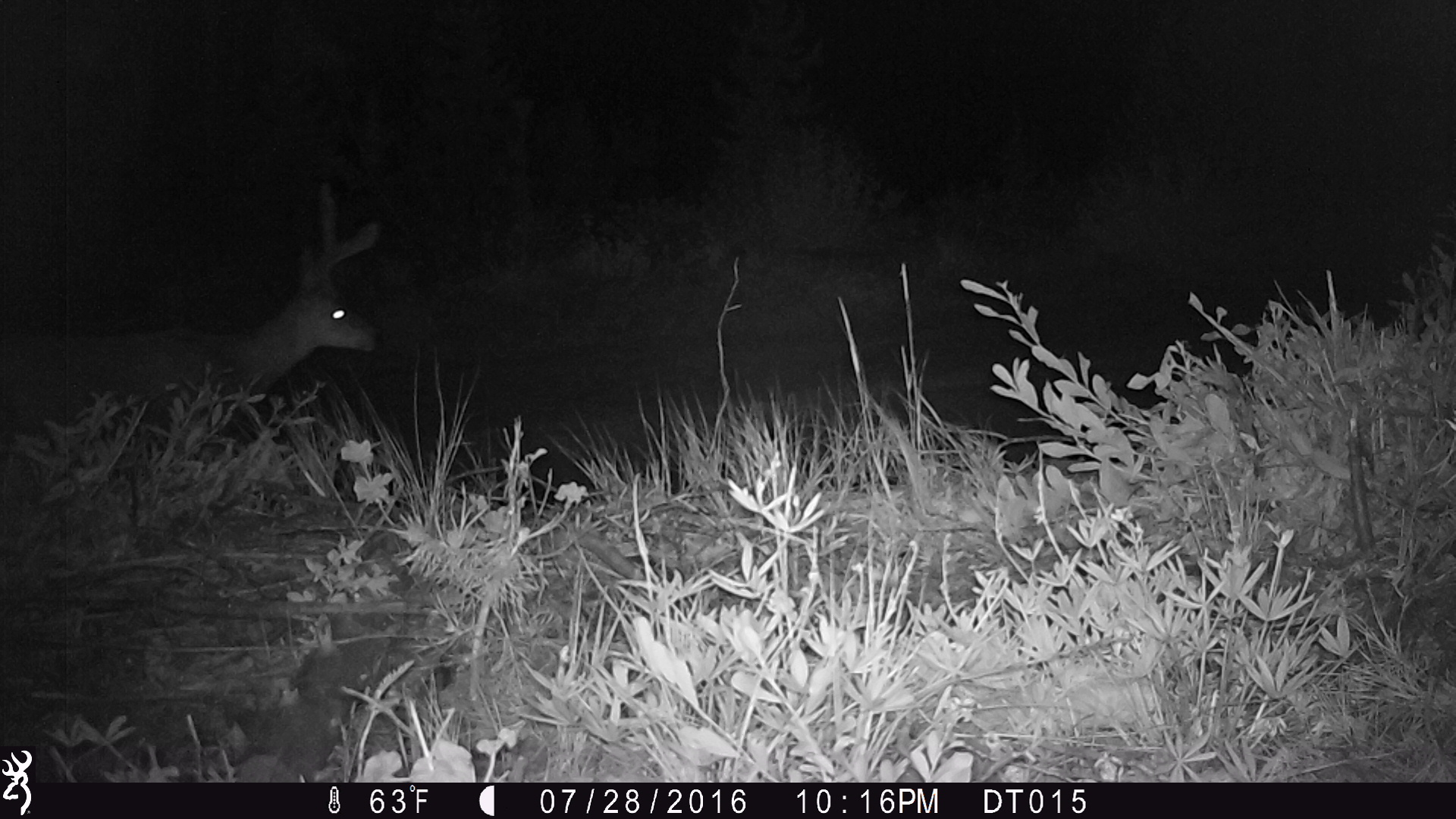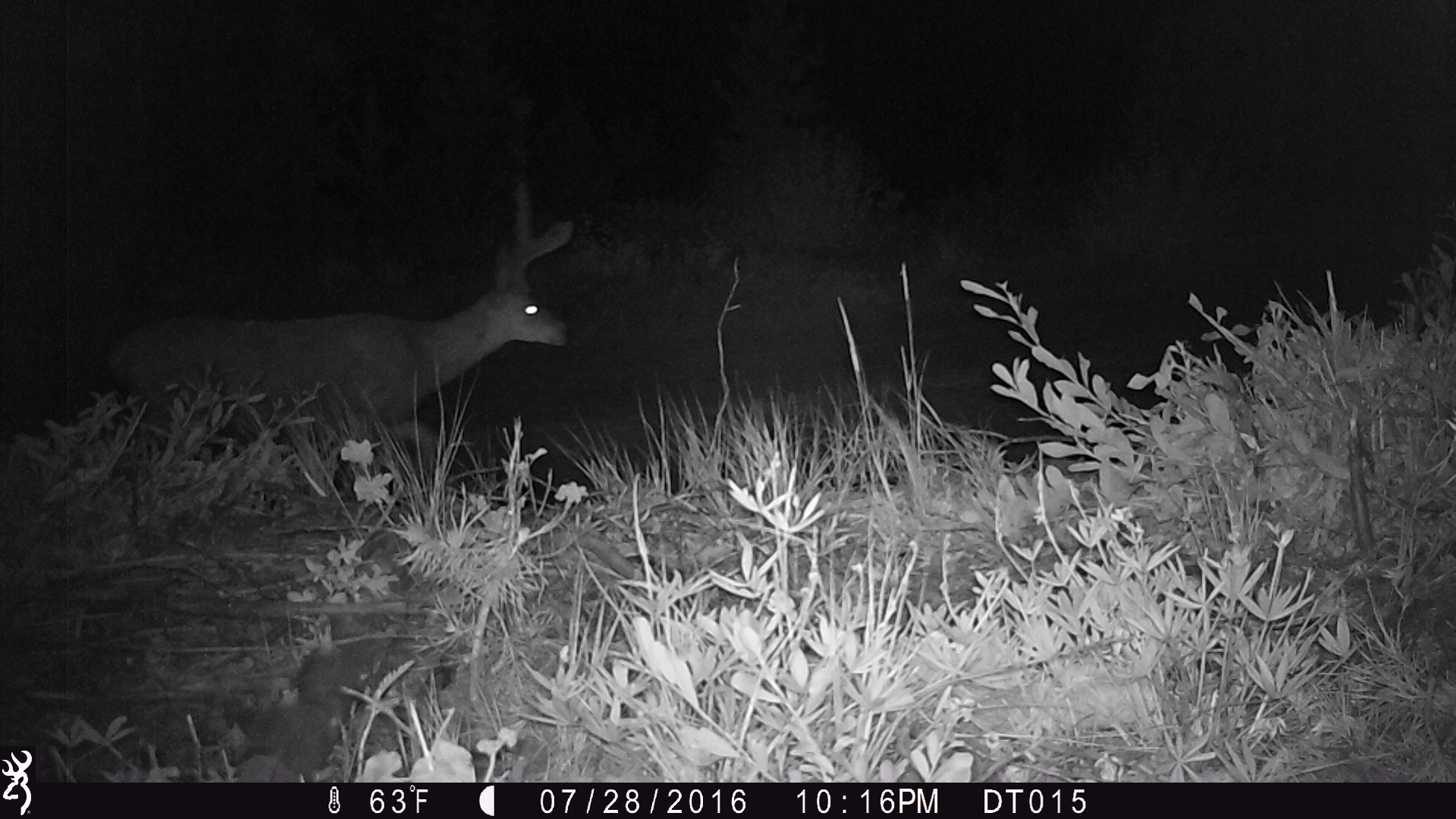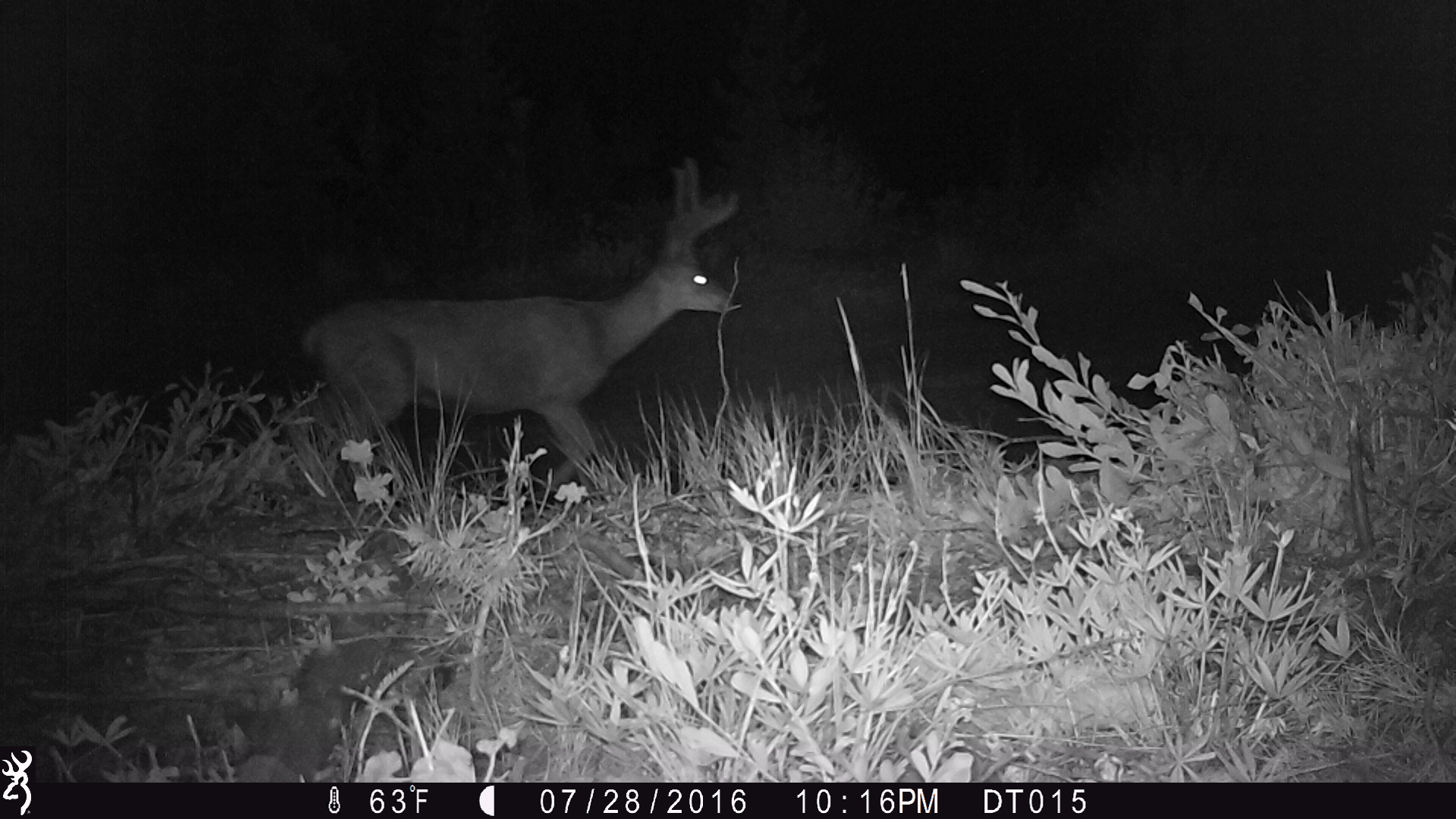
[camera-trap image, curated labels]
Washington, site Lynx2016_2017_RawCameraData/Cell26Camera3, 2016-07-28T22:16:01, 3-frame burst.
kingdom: Animalia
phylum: Chordata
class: Mammalia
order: Artiodactyla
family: Cervidae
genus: Odocoileus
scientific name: Odocoileus hemionus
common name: mule deer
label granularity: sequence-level